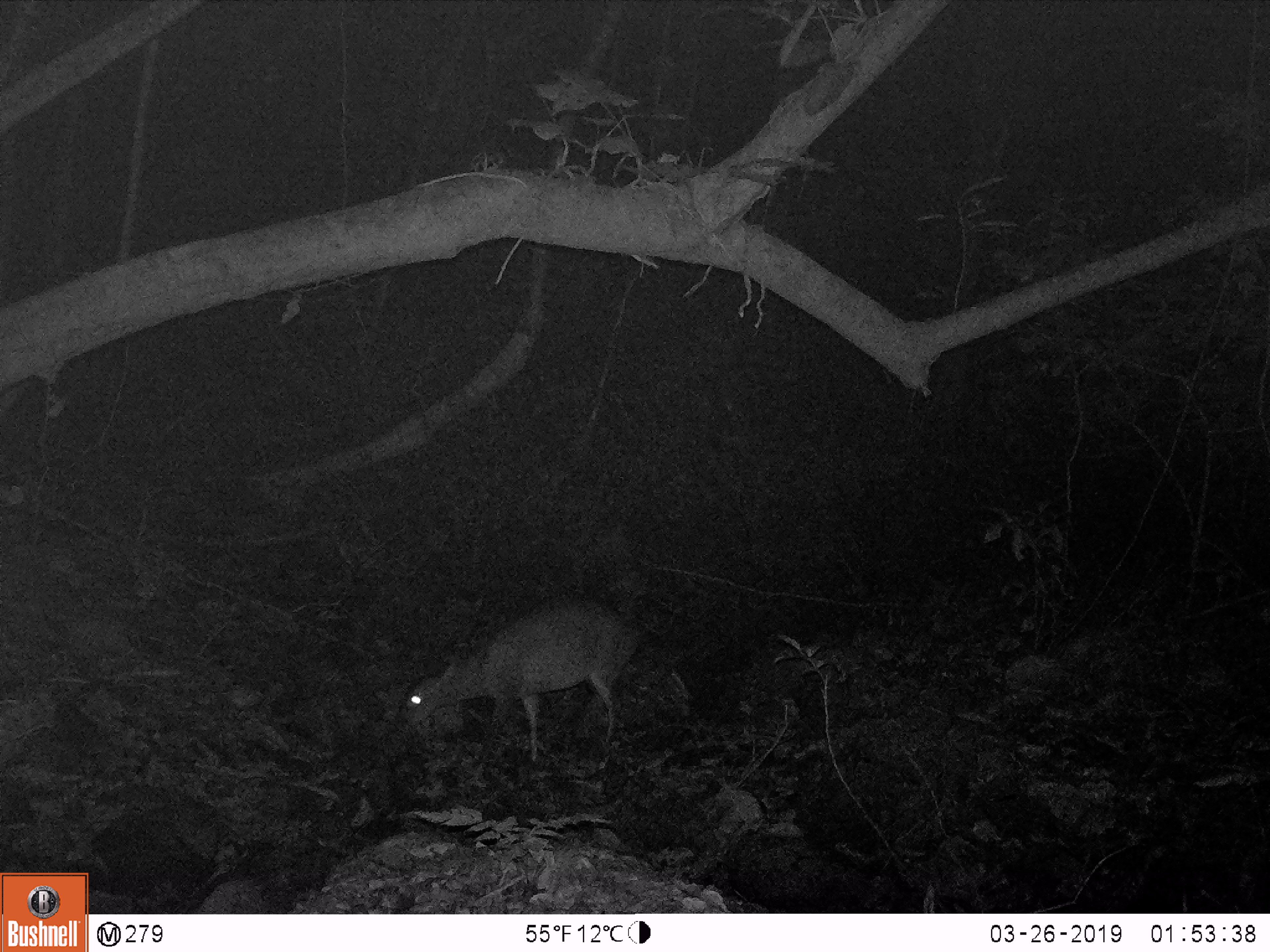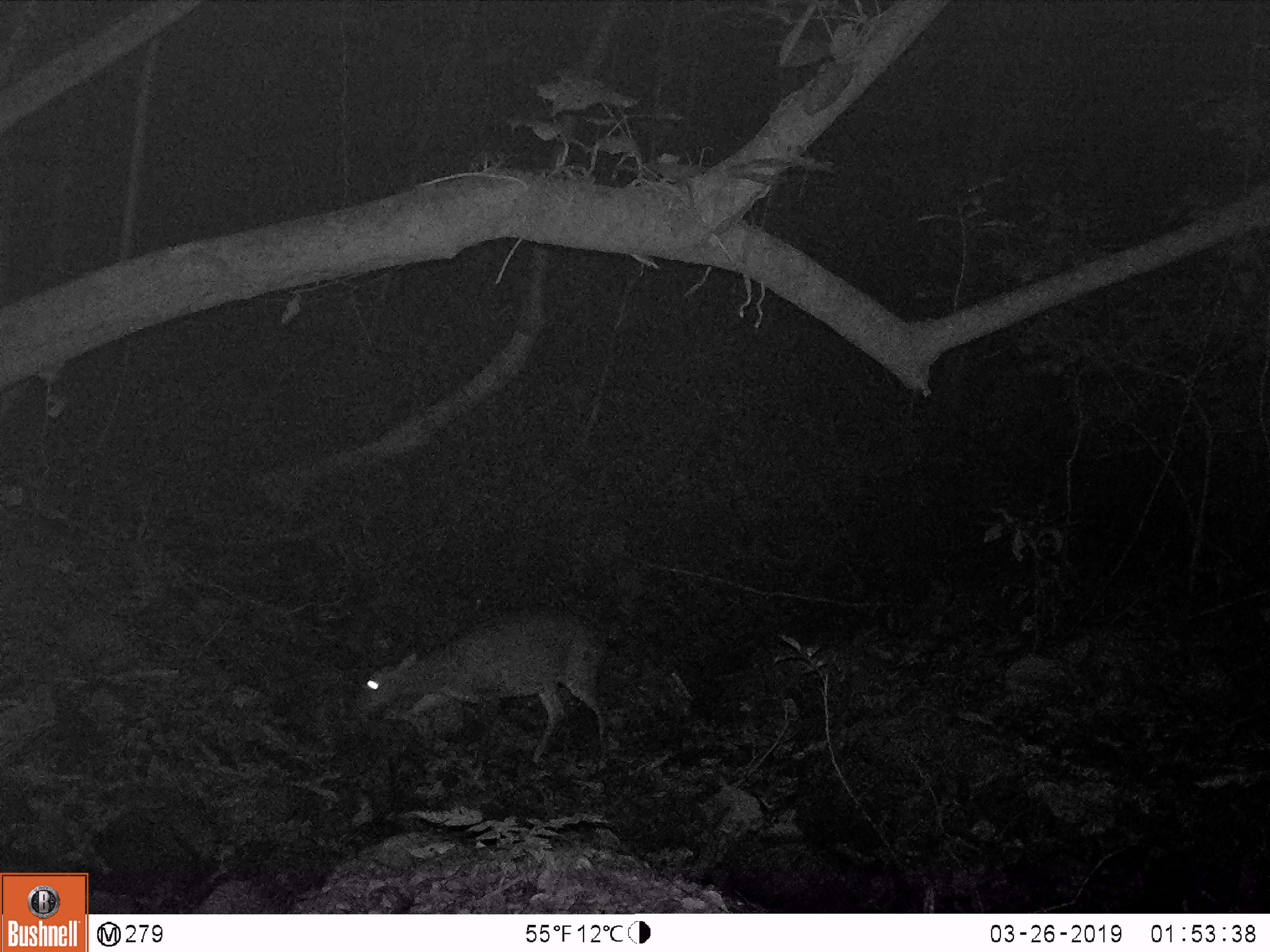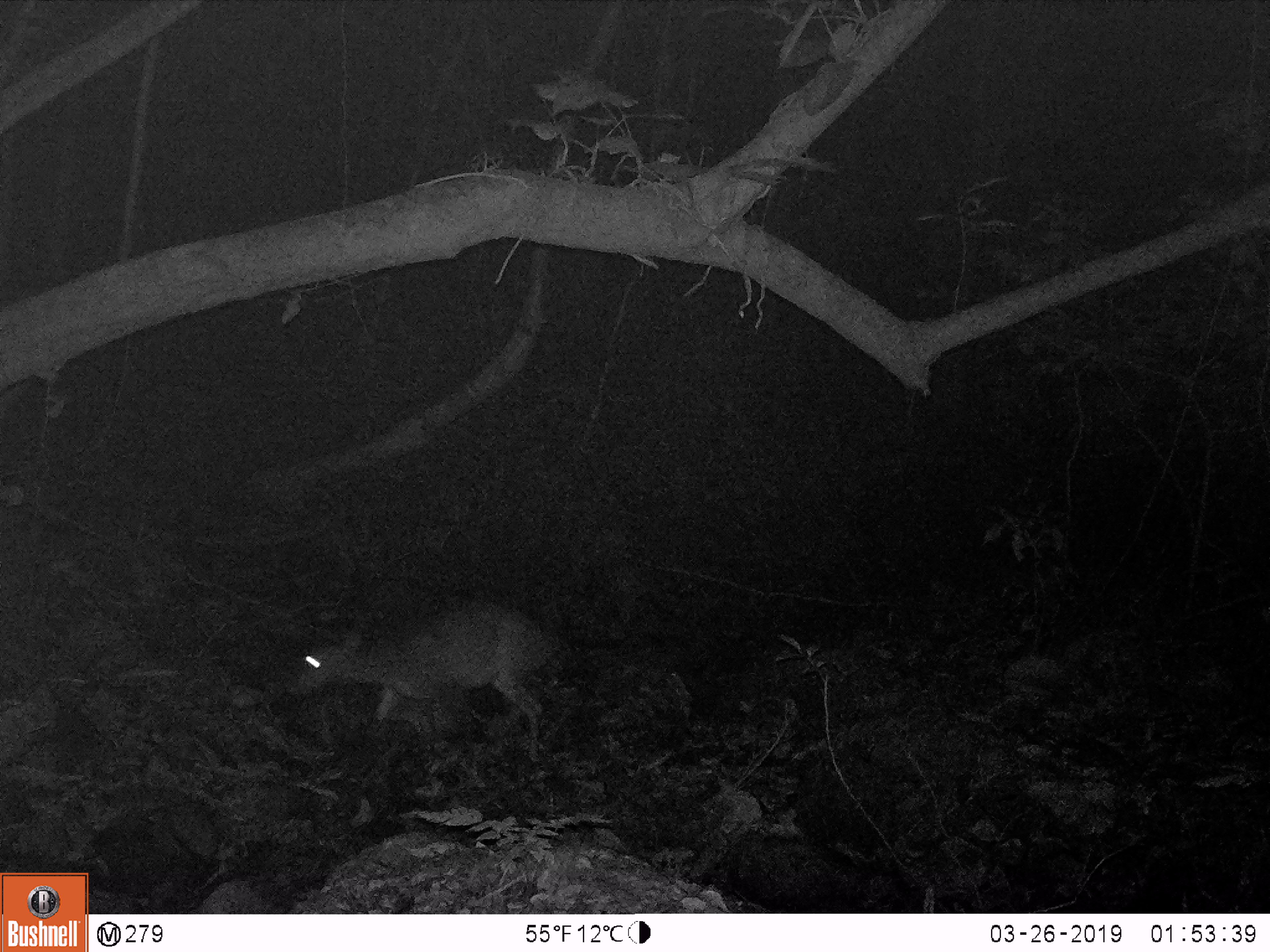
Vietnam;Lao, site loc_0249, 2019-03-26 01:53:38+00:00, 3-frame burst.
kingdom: Animalia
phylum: Chordata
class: Mammalia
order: Artiodactyla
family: Cervidae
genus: Muntiacus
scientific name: Muntiacus vuquangensis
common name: large-antlered muntjac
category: large antlered muntjac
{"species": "large antlered muntjac (large-antlered muntjac) (Muntiacus vuquangensis)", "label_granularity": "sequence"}